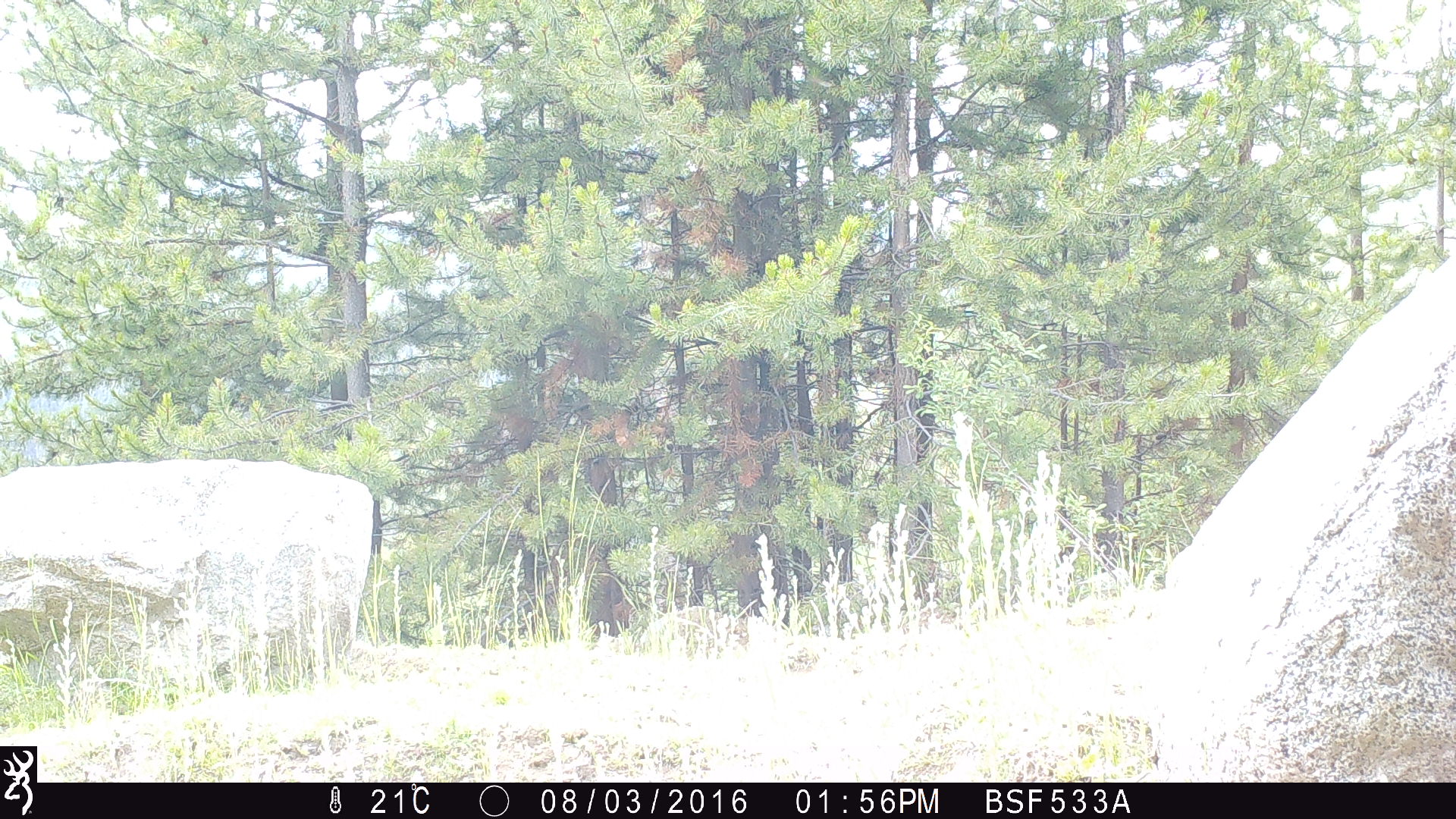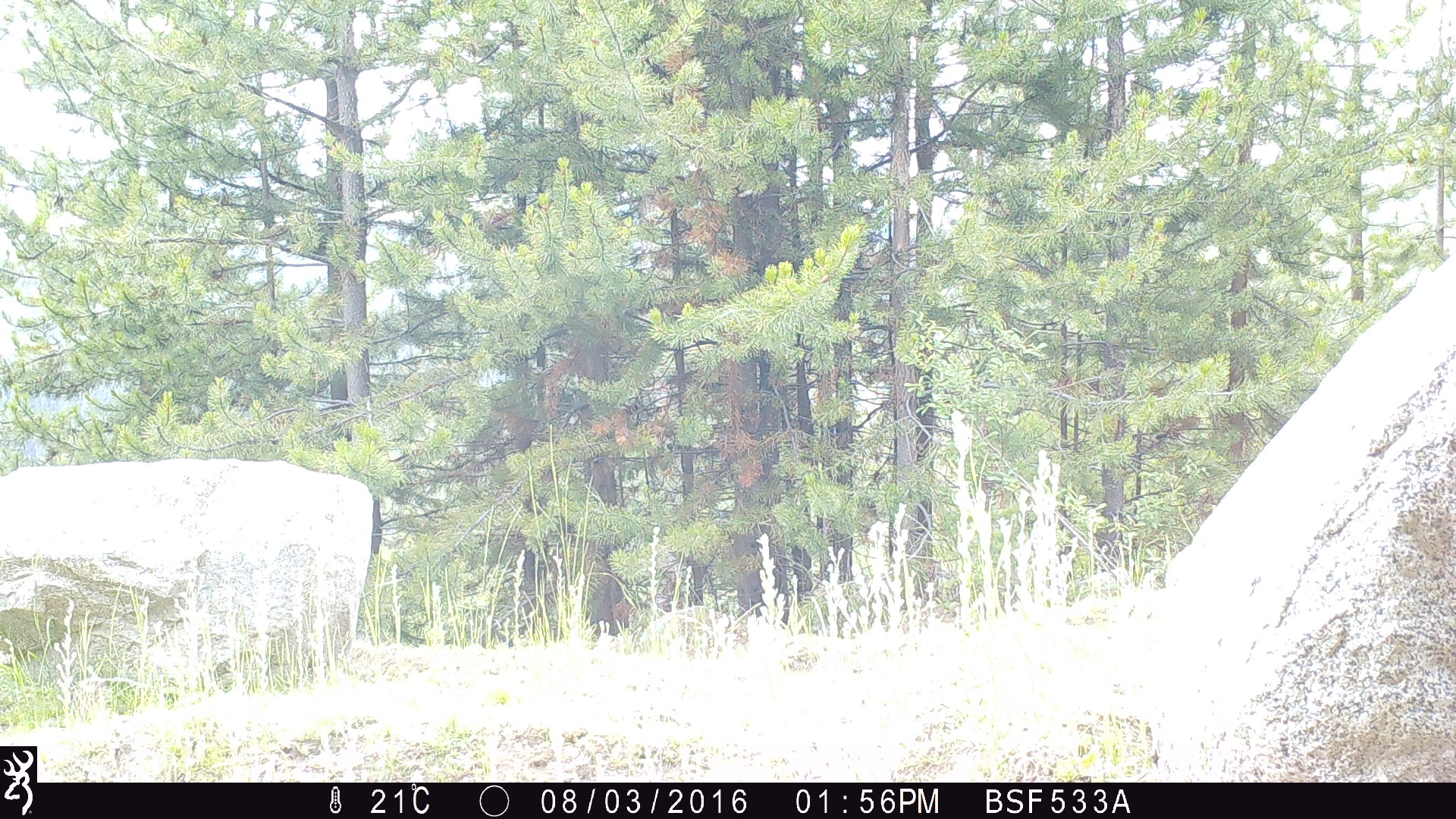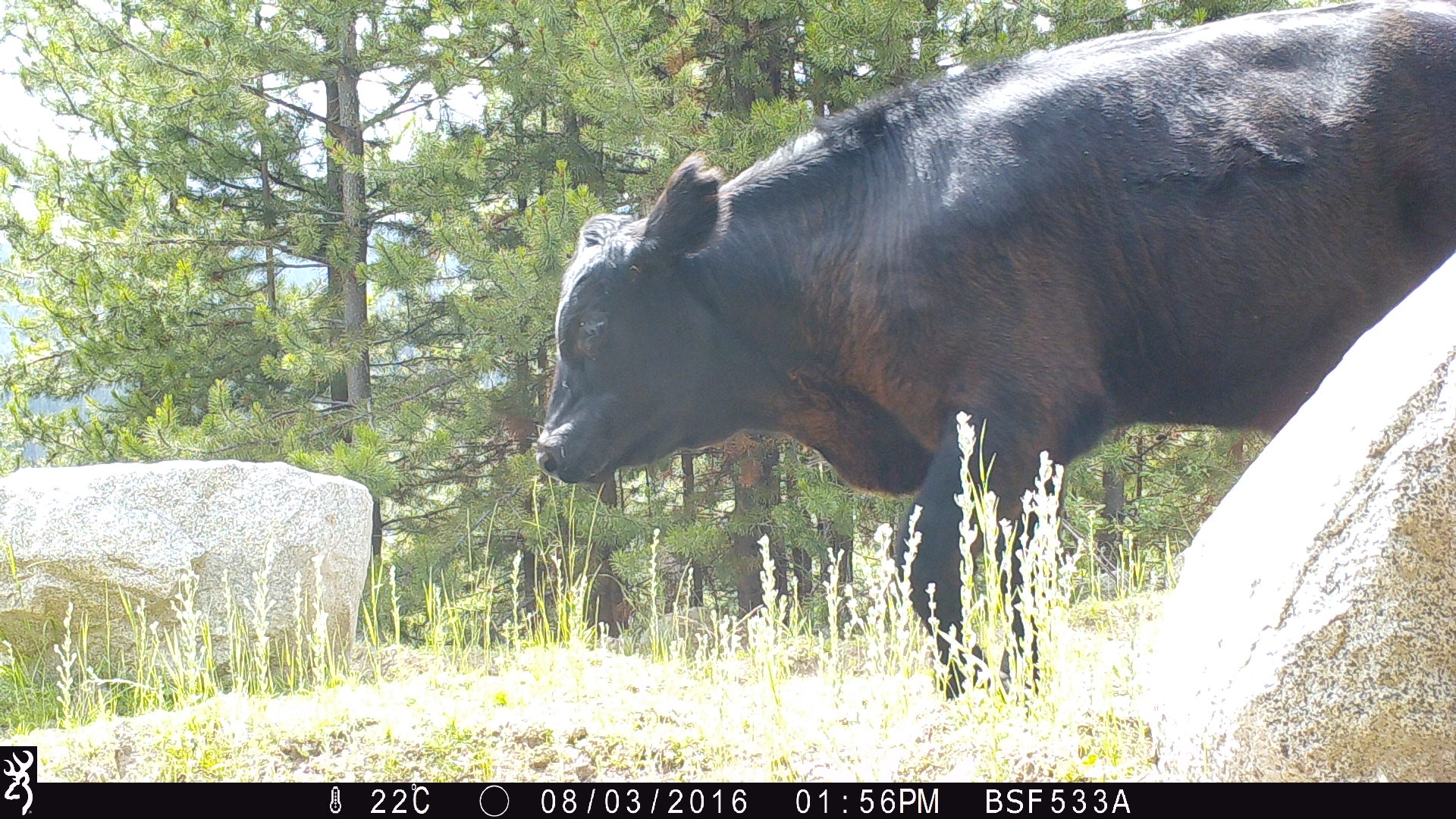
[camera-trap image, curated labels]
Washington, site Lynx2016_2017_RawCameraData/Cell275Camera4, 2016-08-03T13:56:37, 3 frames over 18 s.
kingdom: Animalia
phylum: Chordata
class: Mammalia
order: Artiodactyla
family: Bovidae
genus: Bos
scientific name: Bos taurus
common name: domestic cattle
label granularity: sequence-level